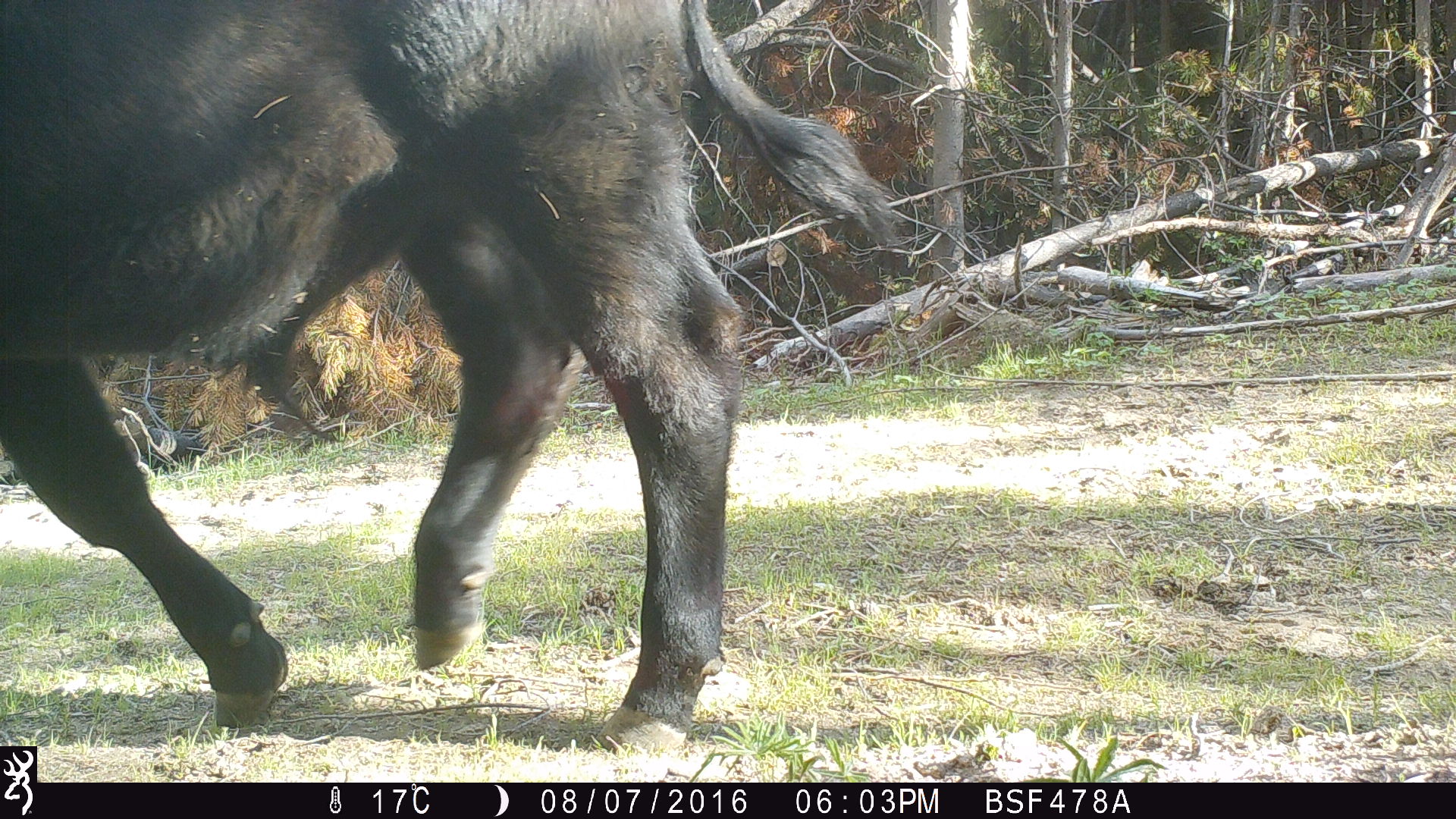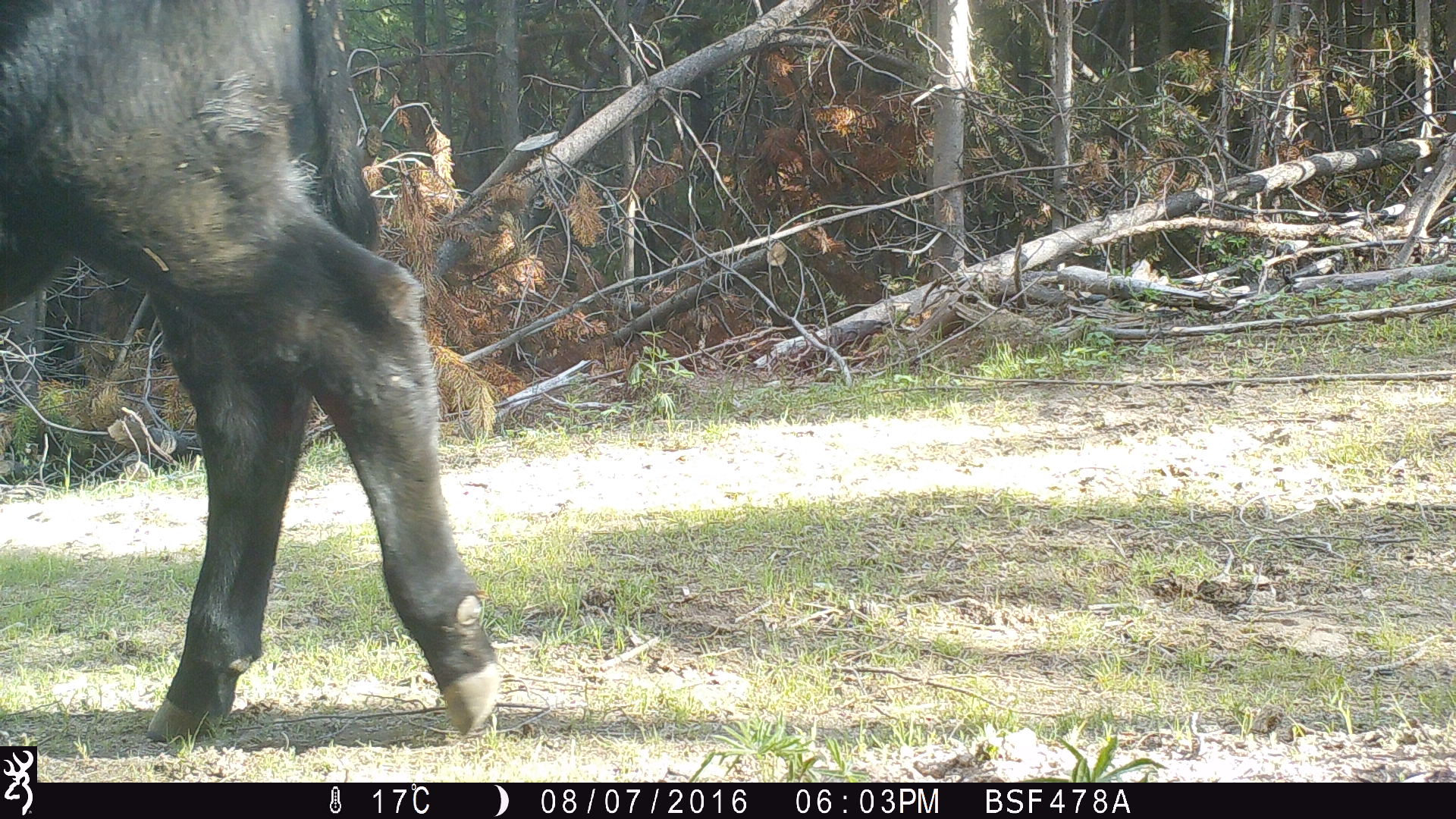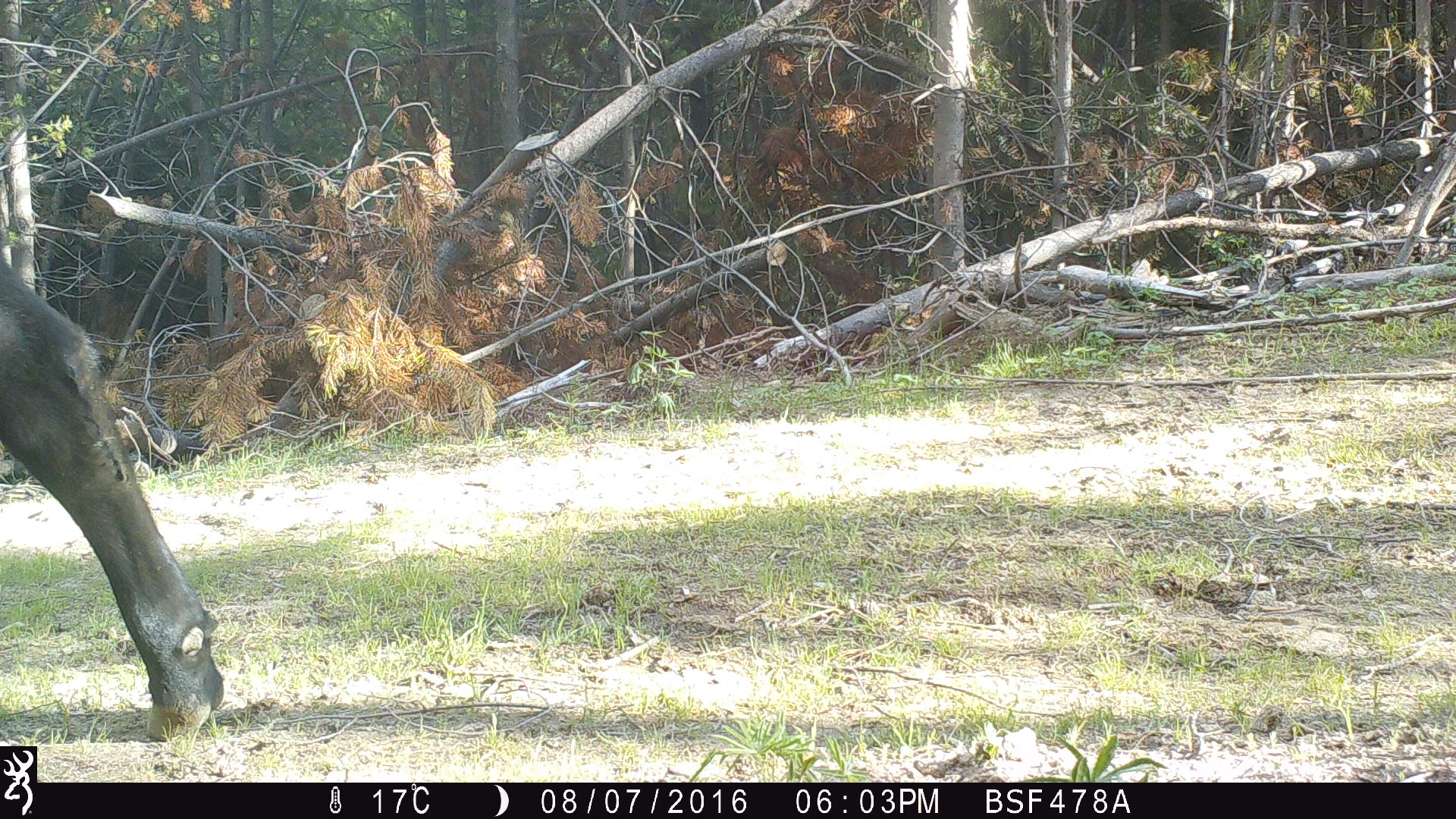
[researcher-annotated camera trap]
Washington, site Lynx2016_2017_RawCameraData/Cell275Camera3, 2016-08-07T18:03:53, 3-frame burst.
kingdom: Animalia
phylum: Chordata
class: Mammalia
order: Artiodactyla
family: Bovidae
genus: Bos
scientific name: Bos taurus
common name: domestic cattle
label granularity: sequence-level